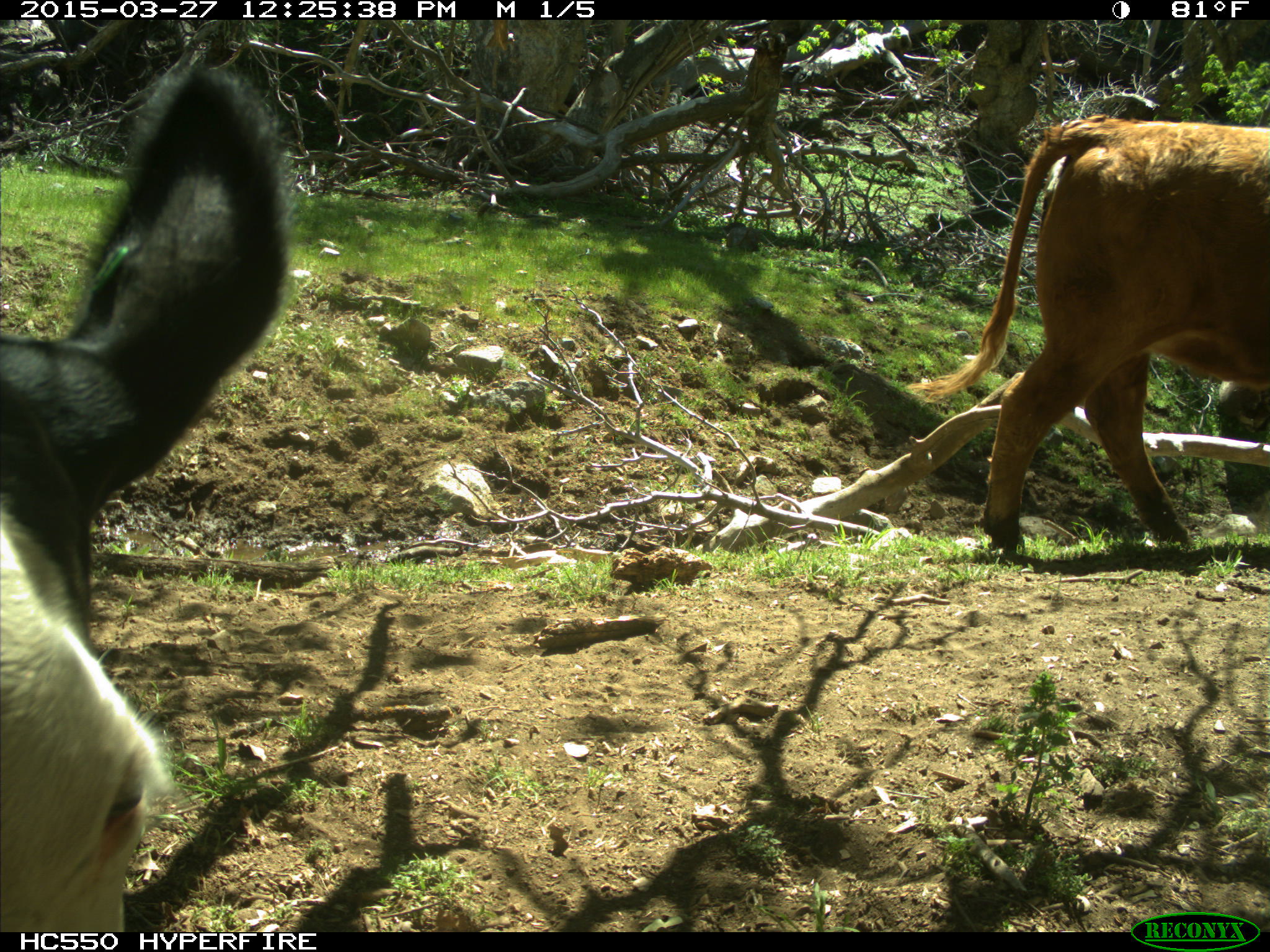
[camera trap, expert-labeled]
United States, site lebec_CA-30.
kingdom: Animalia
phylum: Chordata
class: Mammalia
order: Artiodactyla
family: Bovidae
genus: Bos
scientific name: Bos taurus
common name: domestic cow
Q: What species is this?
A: Bos taurus (domestic cow).